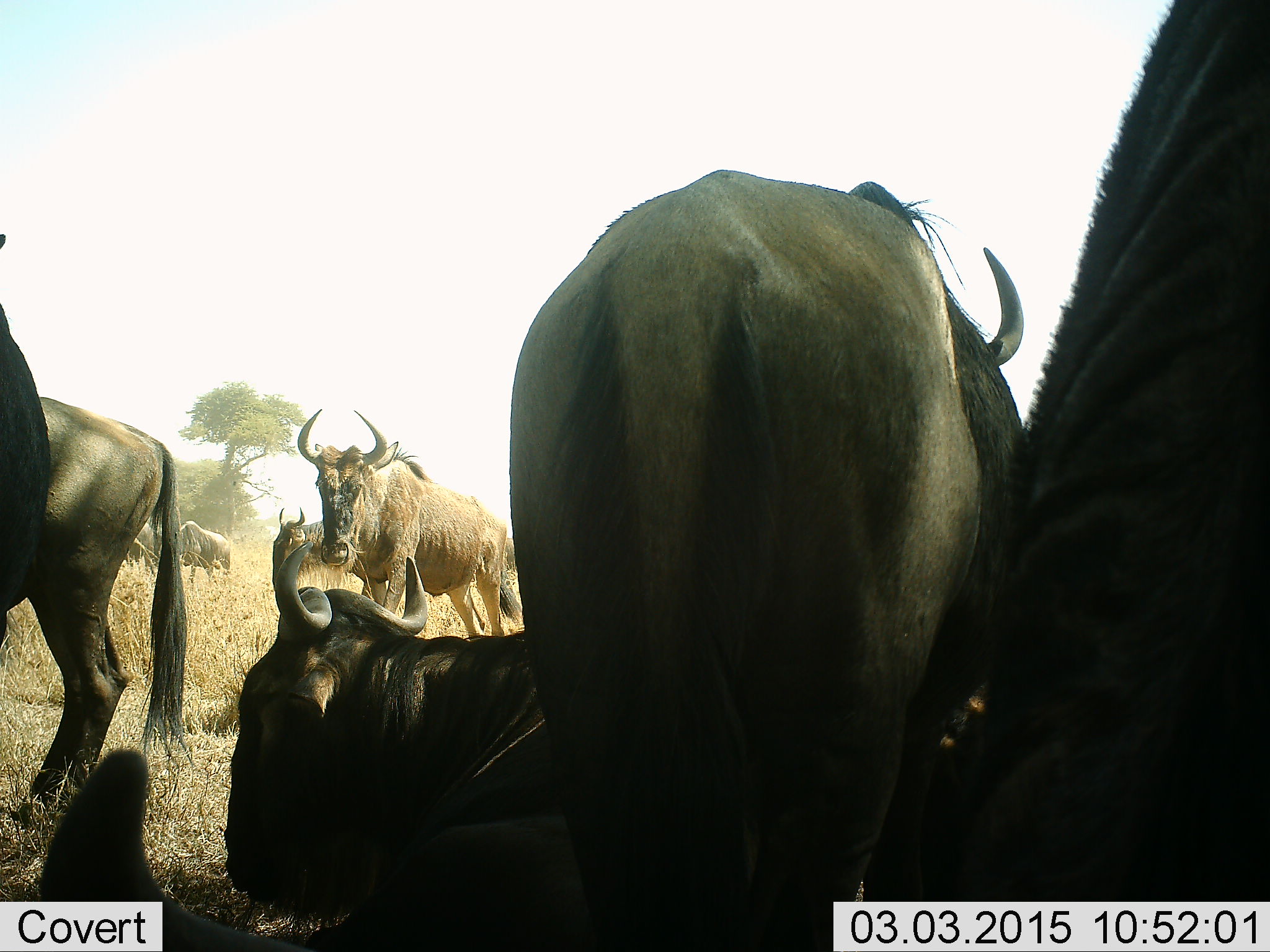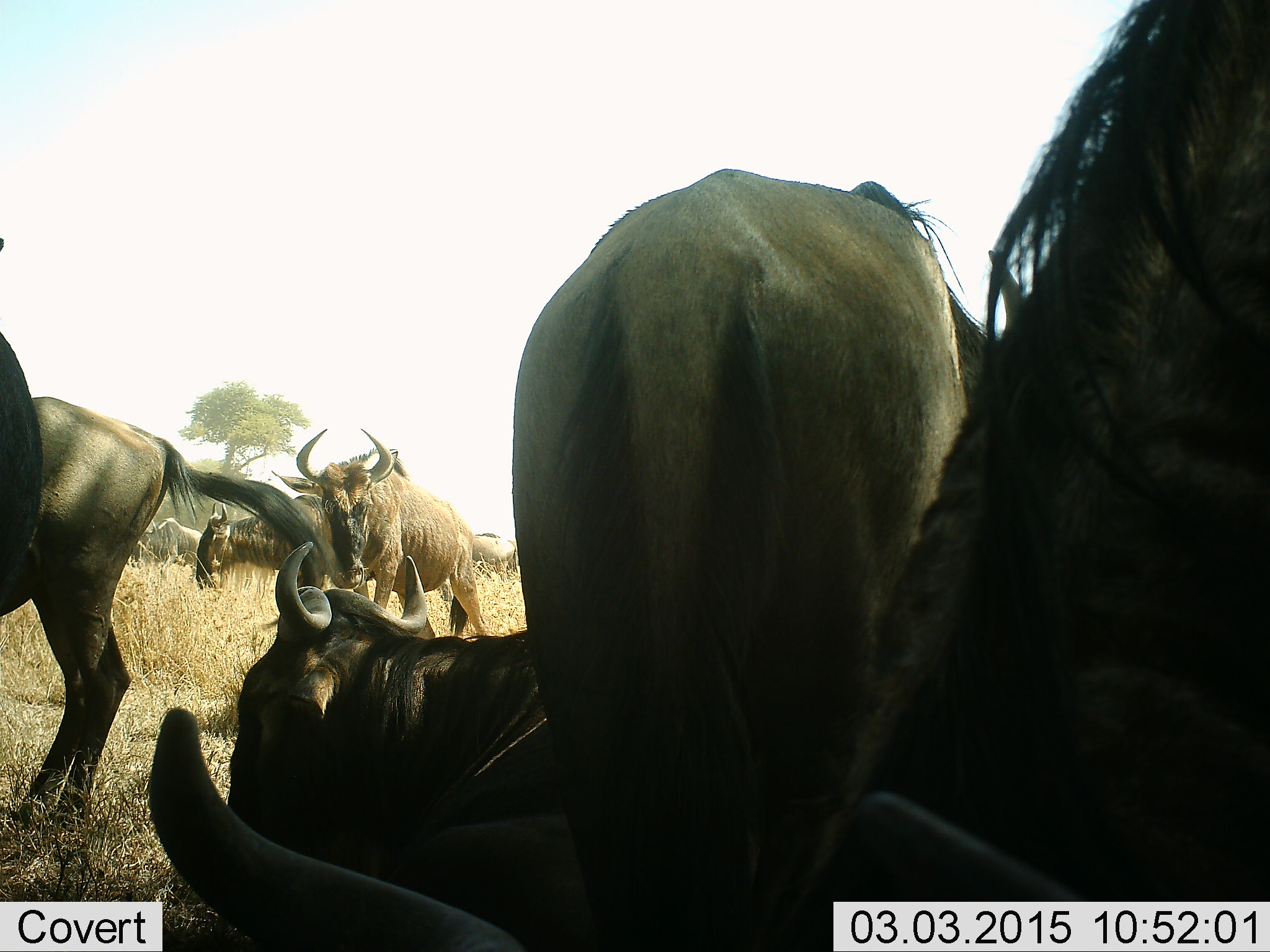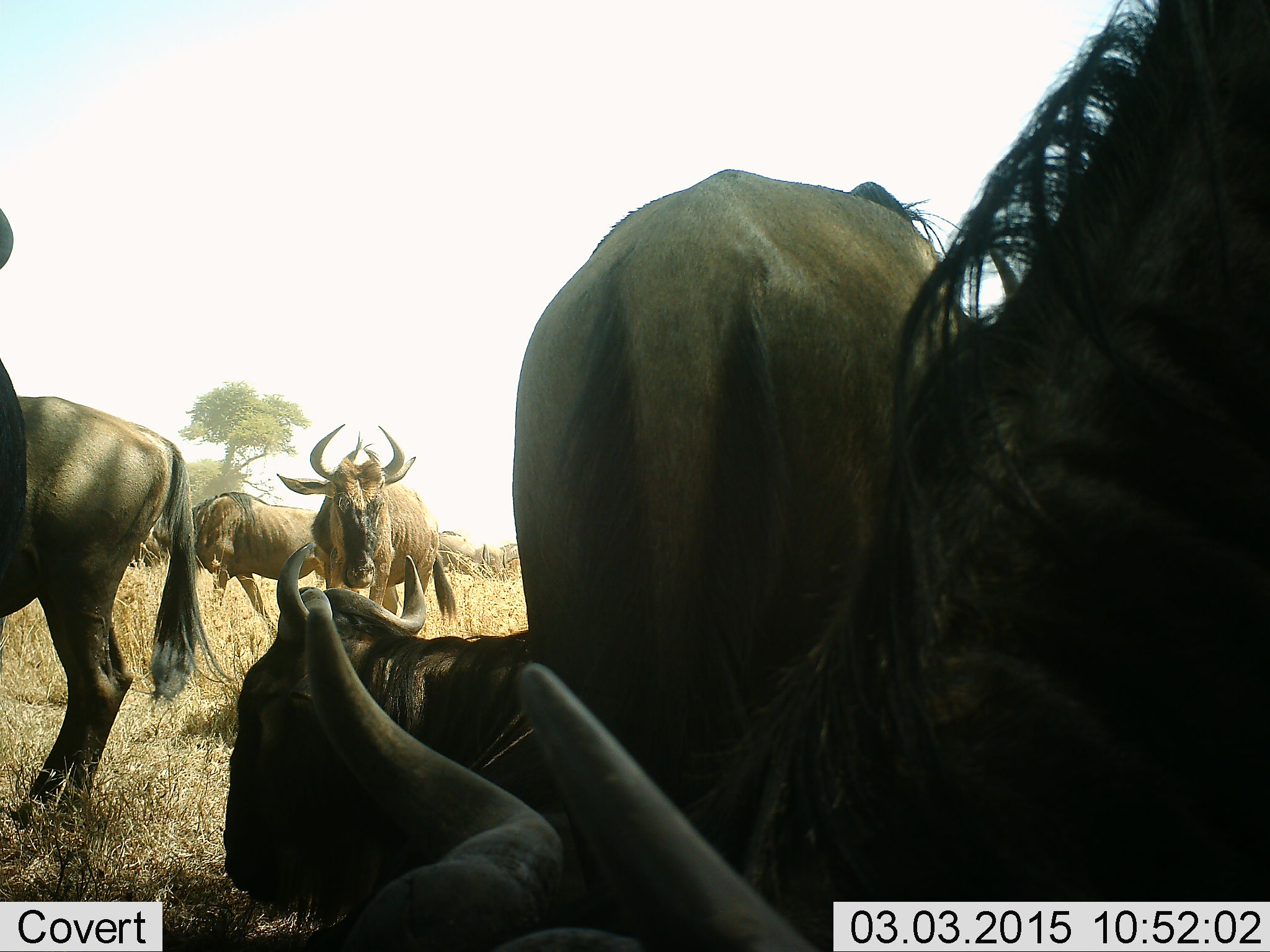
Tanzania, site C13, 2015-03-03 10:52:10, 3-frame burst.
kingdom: Animalia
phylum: Chordata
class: Mammalia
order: Artiodactyla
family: Bovidae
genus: Connochaetes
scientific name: Connochaetes taurinus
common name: blue wildebeest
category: wildebeest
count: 11-50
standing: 80%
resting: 80%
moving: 60%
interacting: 10%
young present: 20%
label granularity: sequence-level